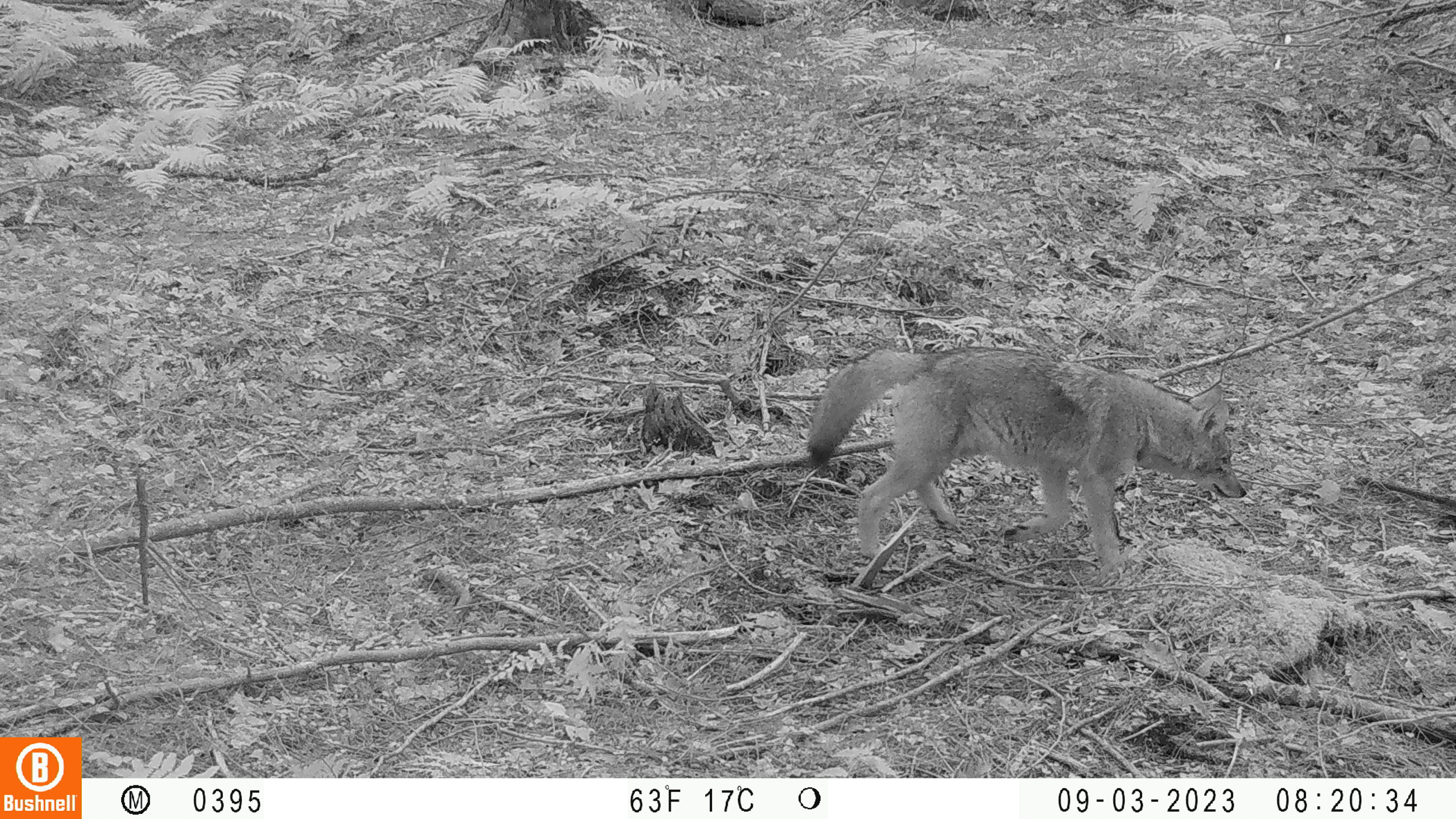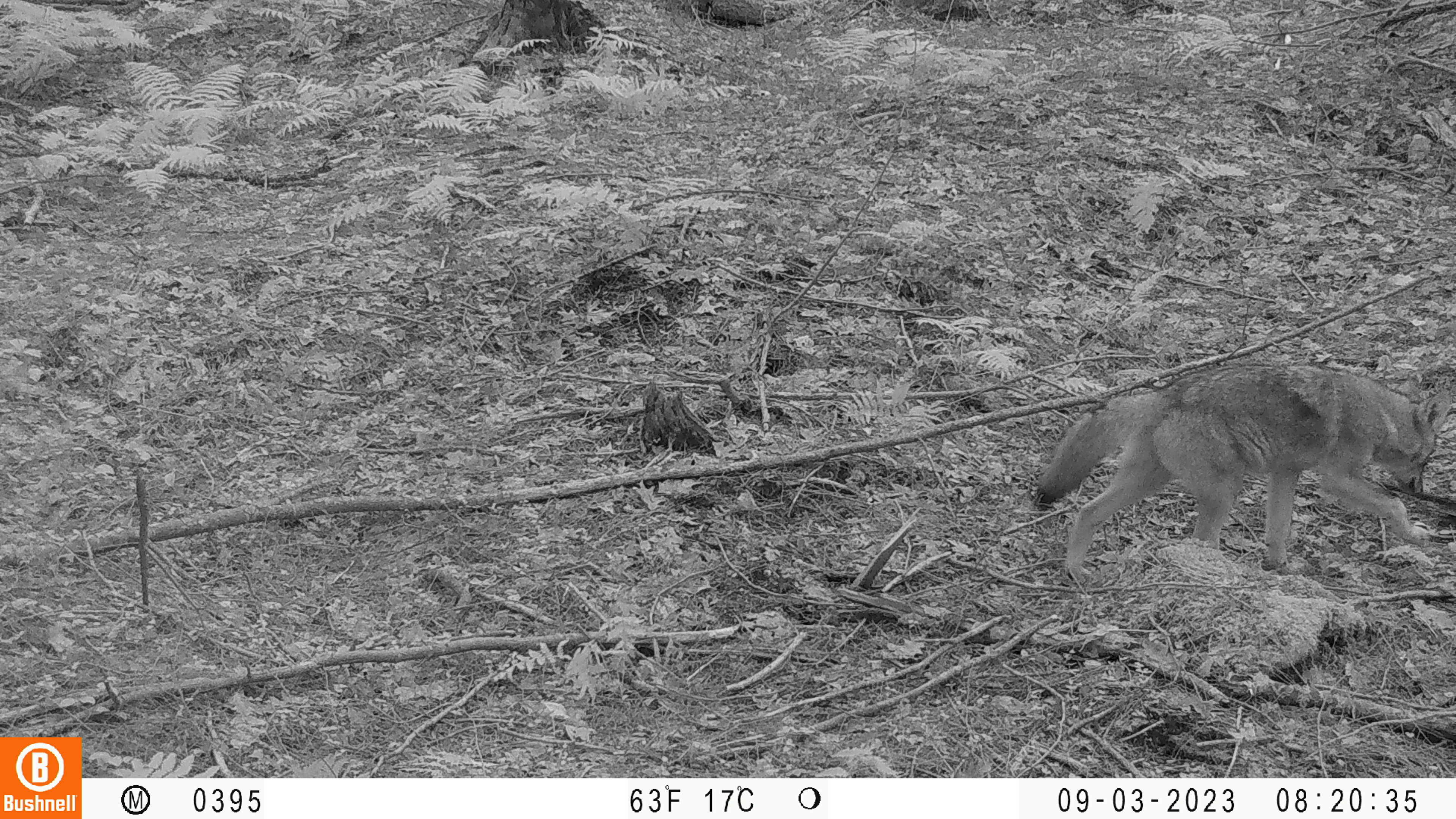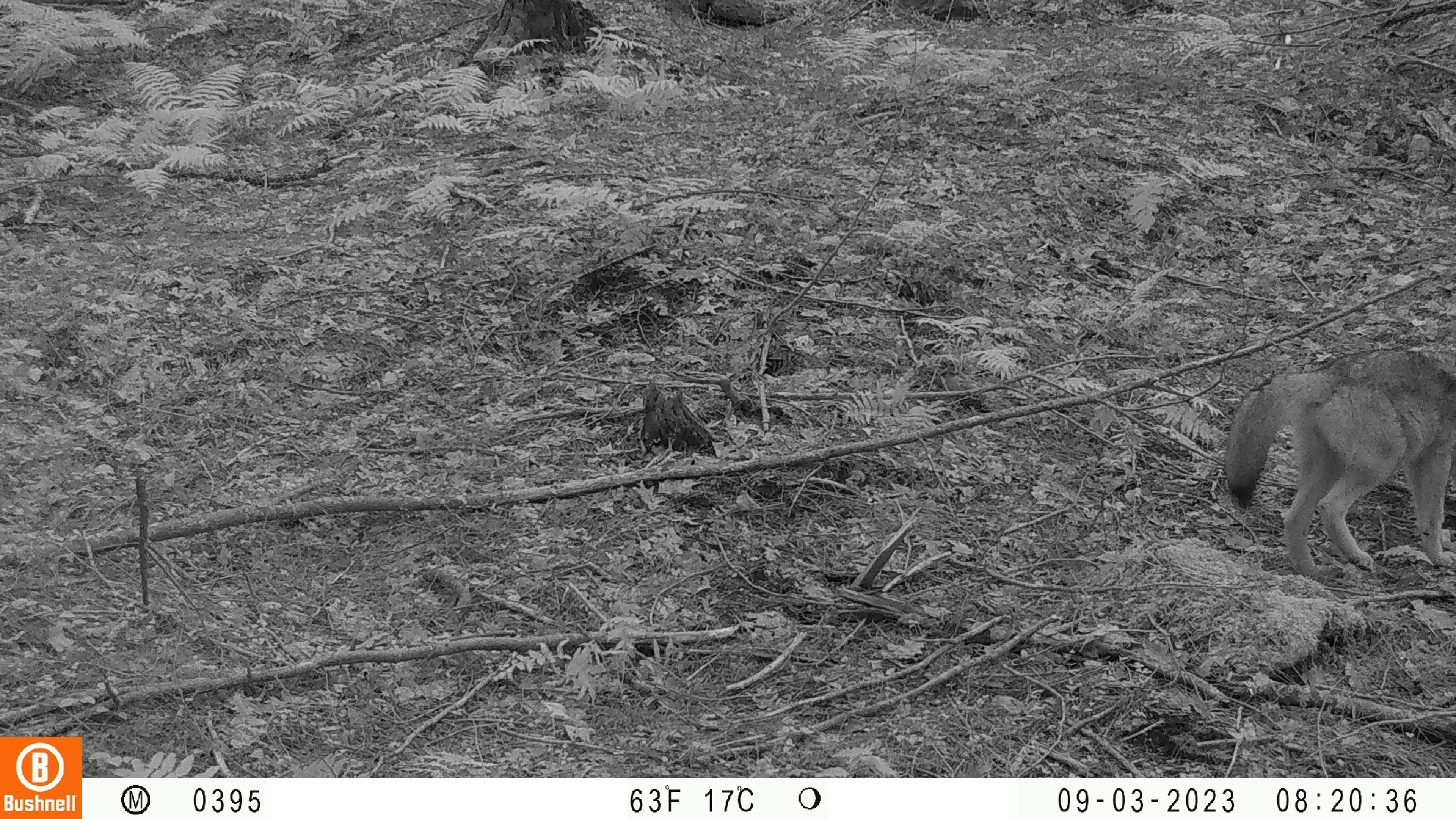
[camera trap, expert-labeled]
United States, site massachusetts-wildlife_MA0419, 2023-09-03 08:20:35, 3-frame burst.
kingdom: Animalia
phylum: Chordata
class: Mammalia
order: Carnivora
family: Canidae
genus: Canis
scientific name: Canis latrans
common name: coyote